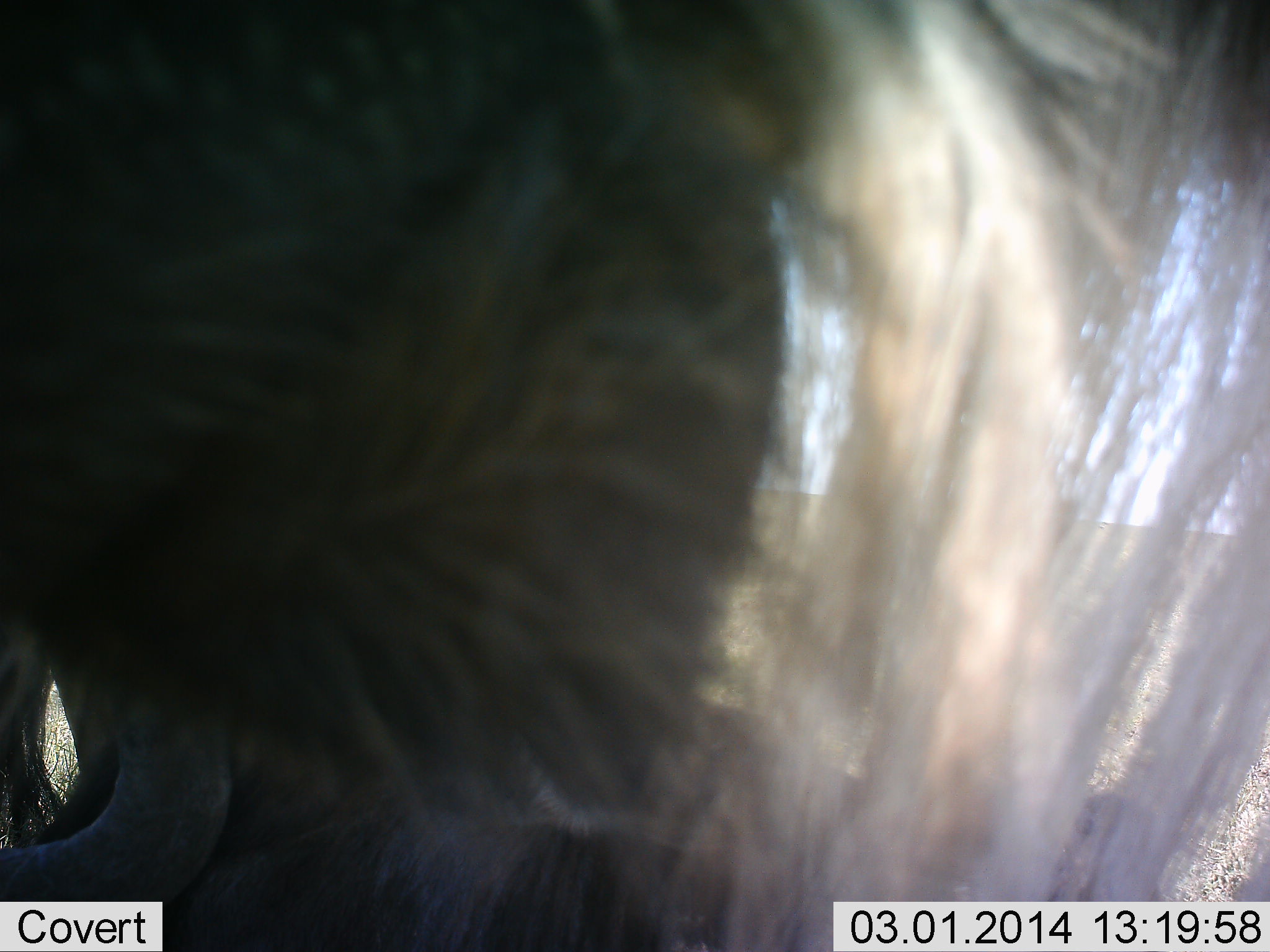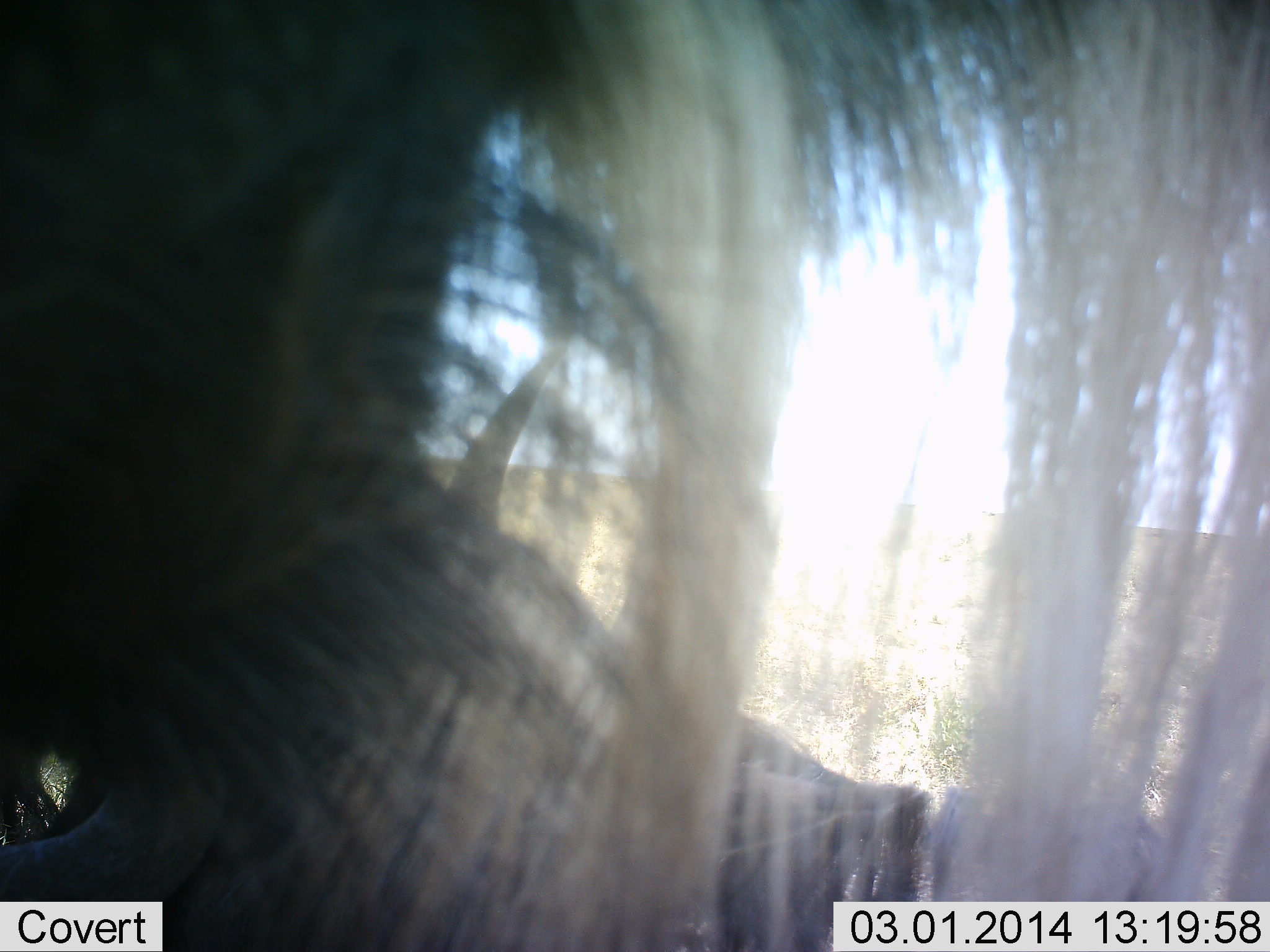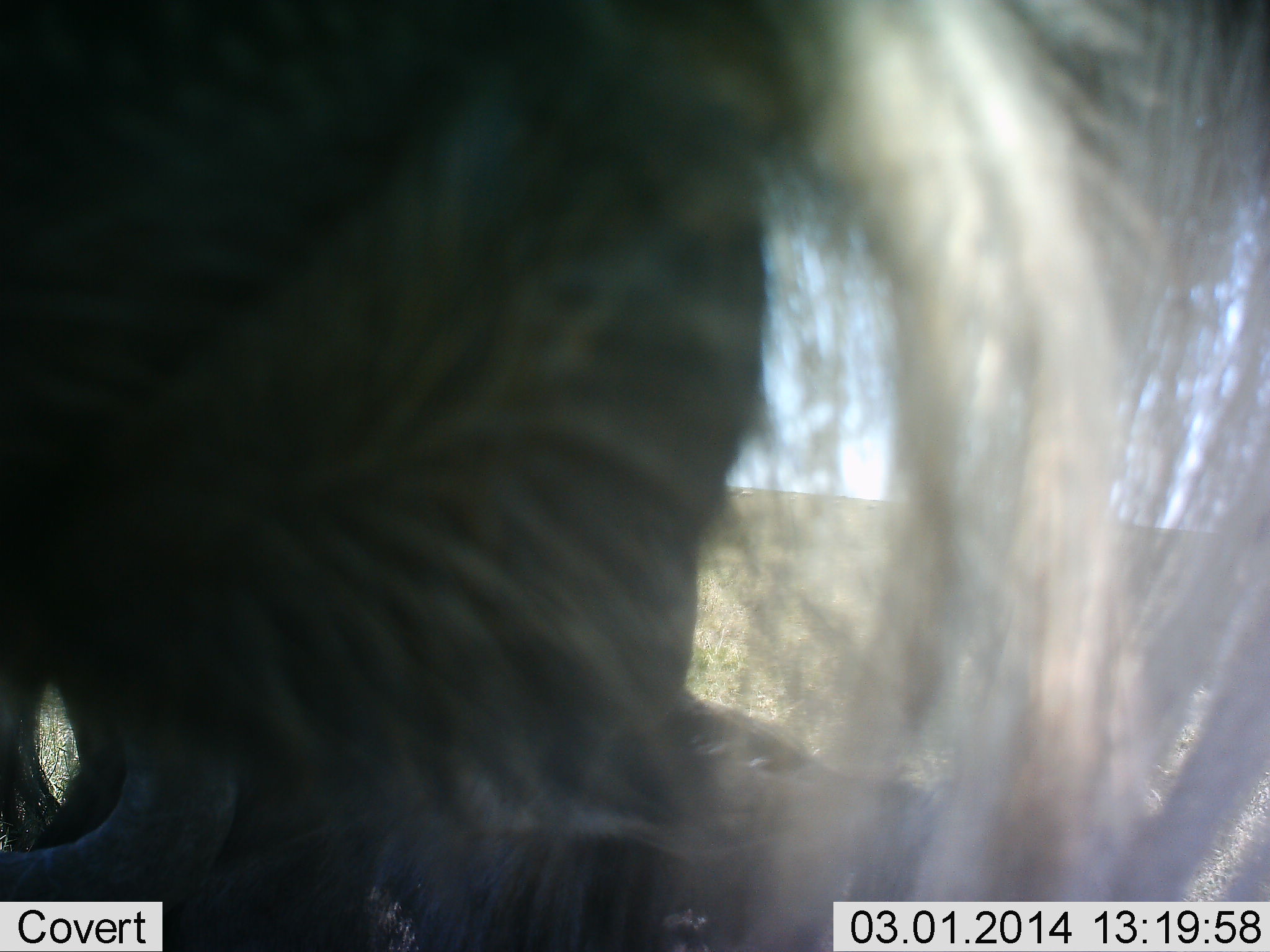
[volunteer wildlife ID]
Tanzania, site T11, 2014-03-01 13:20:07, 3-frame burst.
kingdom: Animalia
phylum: Chordata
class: Mammalia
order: Artiodactyla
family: Bovidae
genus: Connochaetes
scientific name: Connochaetes taurinus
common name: blue wildebeest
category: wildebeest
Wildebeest (blue wildebeest) (Connochaetes taurinus), count 2. Behavior (volunteer vote fractions): standing 90%, resting 70%, moving 0%, interacting 20%. Young present (vote fraction): 0%. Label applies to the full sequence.